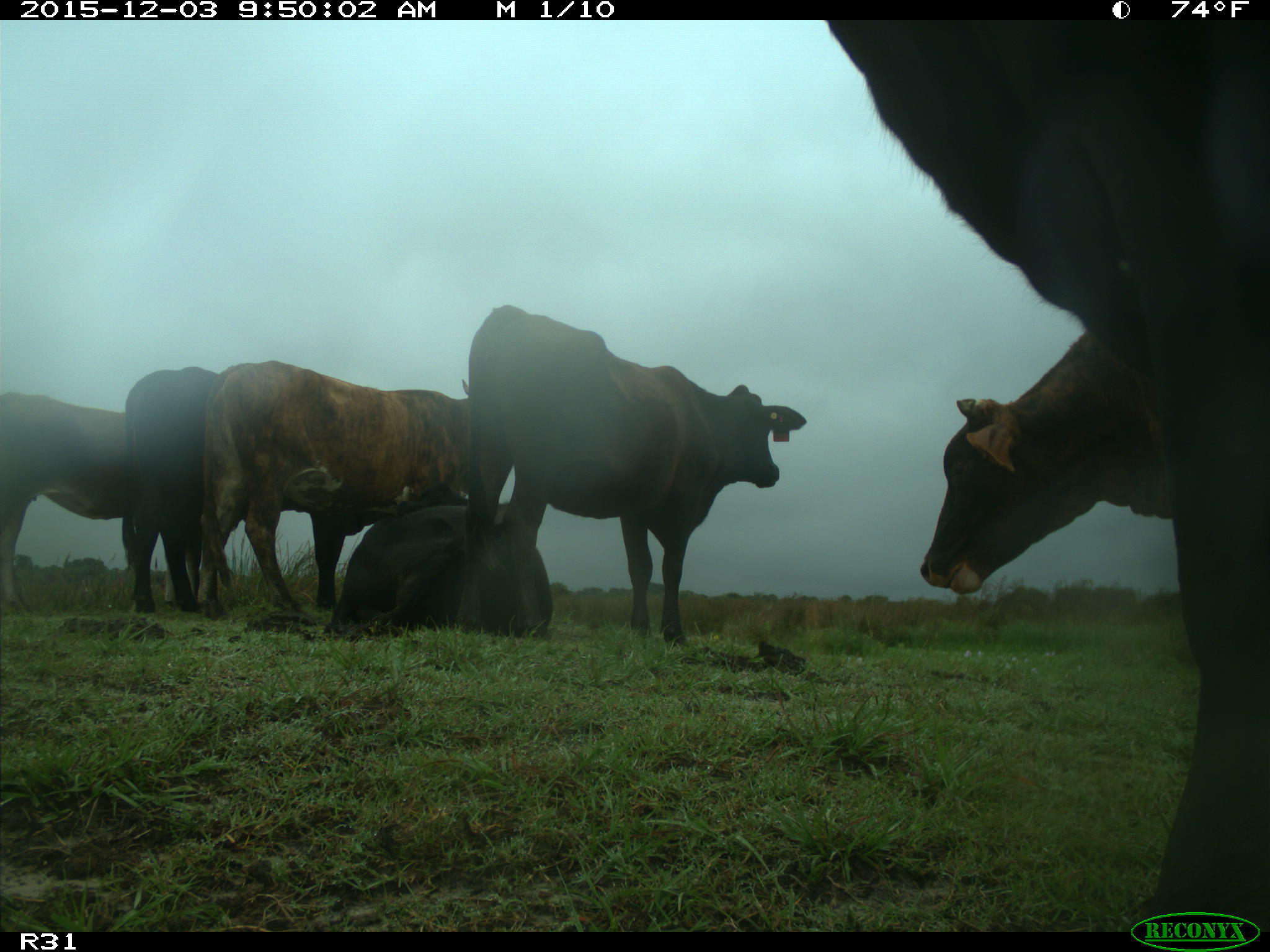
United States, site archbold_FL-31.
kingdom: Animalia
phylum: Chordata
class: Mammalia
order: Artiodactyla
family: Bovidae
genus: Bos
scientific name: Bos taurus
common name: domestic cow